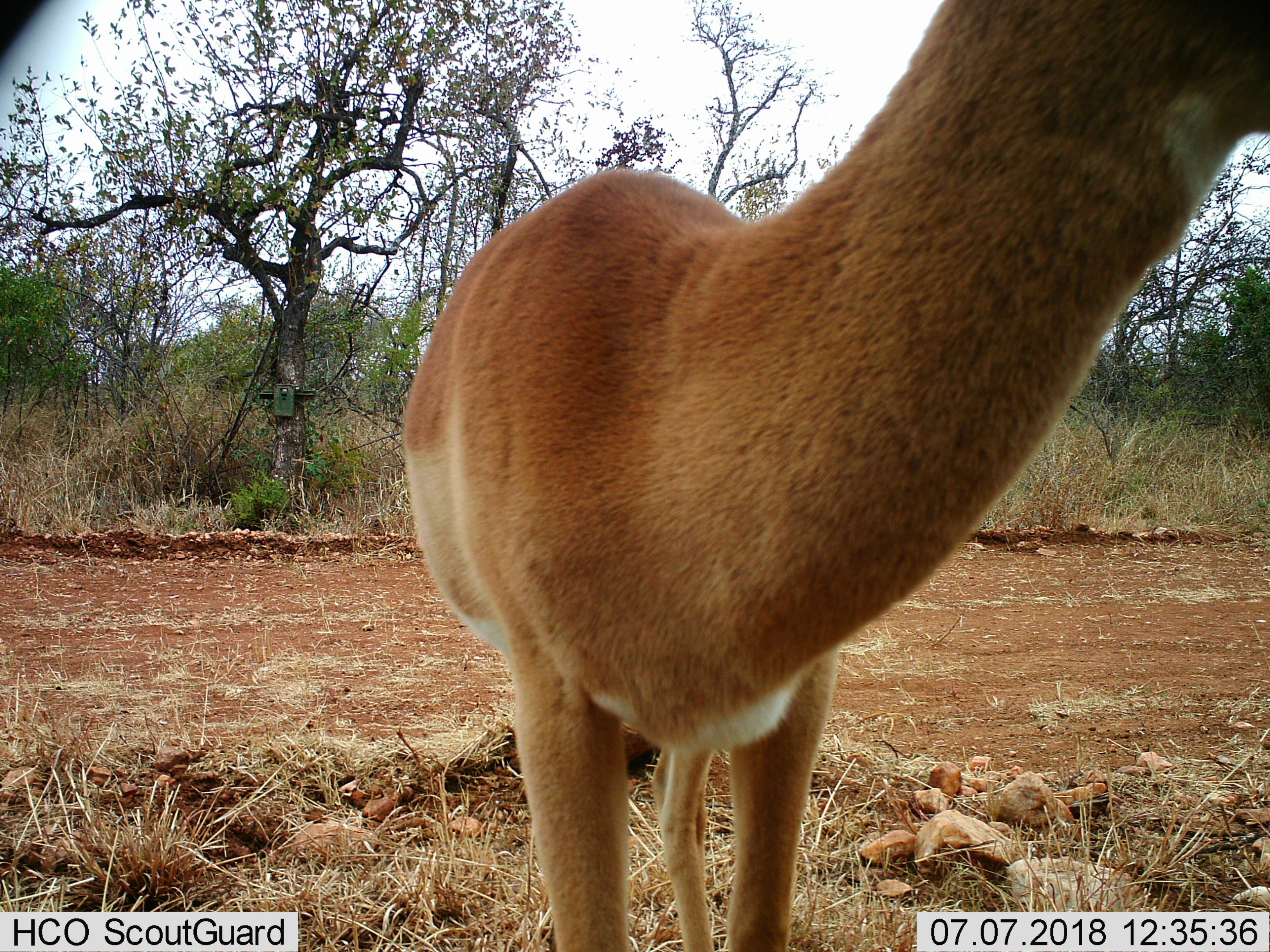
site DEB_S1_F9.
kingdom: Animalia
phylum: Chordata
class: Mammalia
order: Artiodactyla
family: Bovidae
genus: Aepyceros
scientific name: Aepyceros melampus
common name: impala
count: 1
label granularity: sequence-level